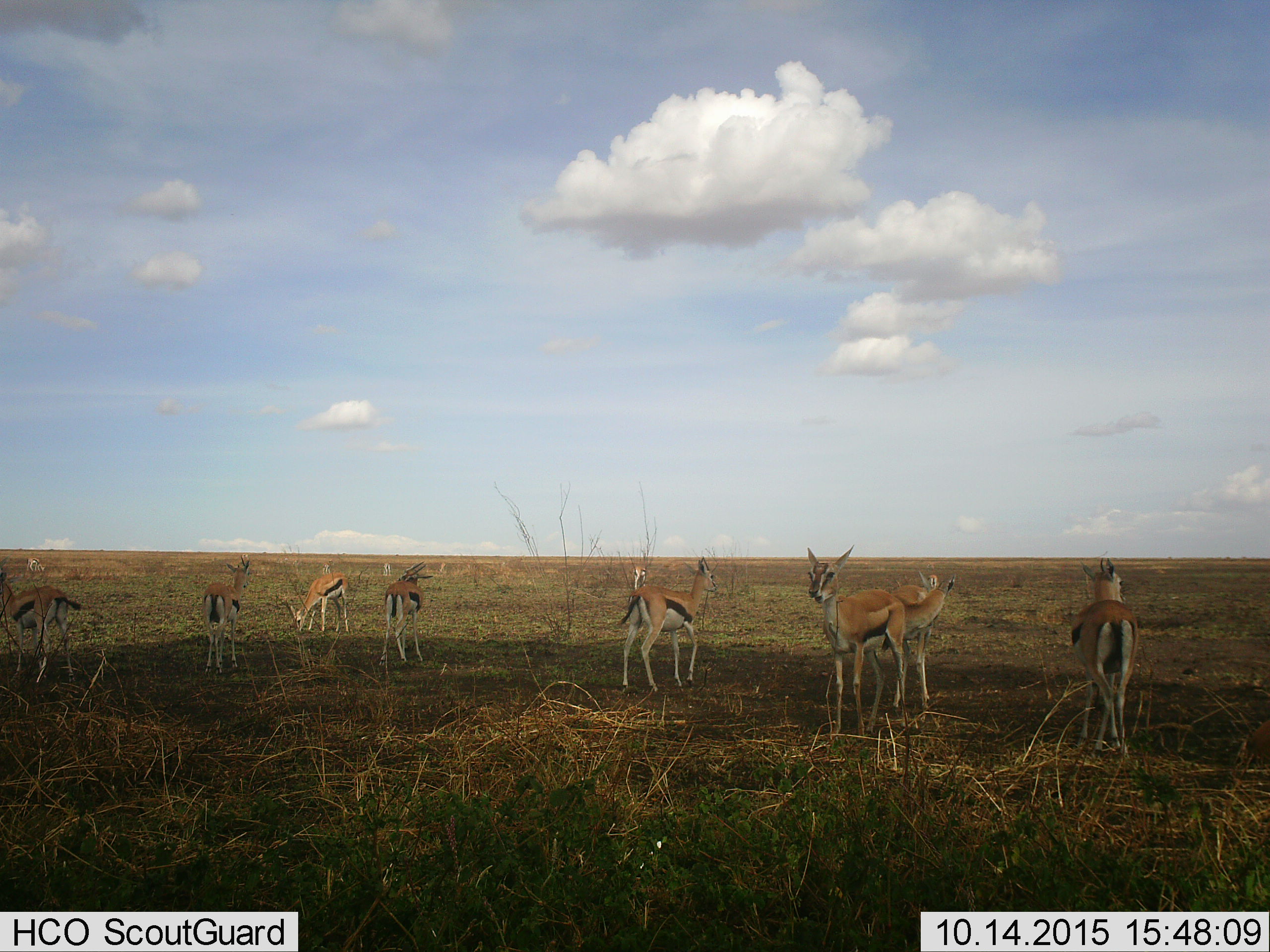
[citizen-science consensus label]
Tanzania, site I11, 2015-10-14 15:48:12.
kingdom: Animalia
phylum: Chordata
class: Mammalia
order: Artiodactyla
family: Bovidae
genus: Eudorcas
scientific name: Eudorcas thomsonii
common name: thomson's gazelle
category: gazellethomsons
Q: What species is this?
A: Gazellethomsons (thomson's gazelle) (Eudorcas thomsonii).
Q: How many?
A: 11-50.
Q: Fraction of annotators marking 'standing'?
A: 100%.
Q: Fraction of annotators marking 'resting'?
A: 0%.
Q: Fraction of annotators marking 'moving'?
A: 22%.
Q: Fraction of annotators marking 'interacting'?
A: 0%.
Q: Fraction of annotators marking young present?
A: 0%.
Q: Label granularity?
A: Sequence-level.